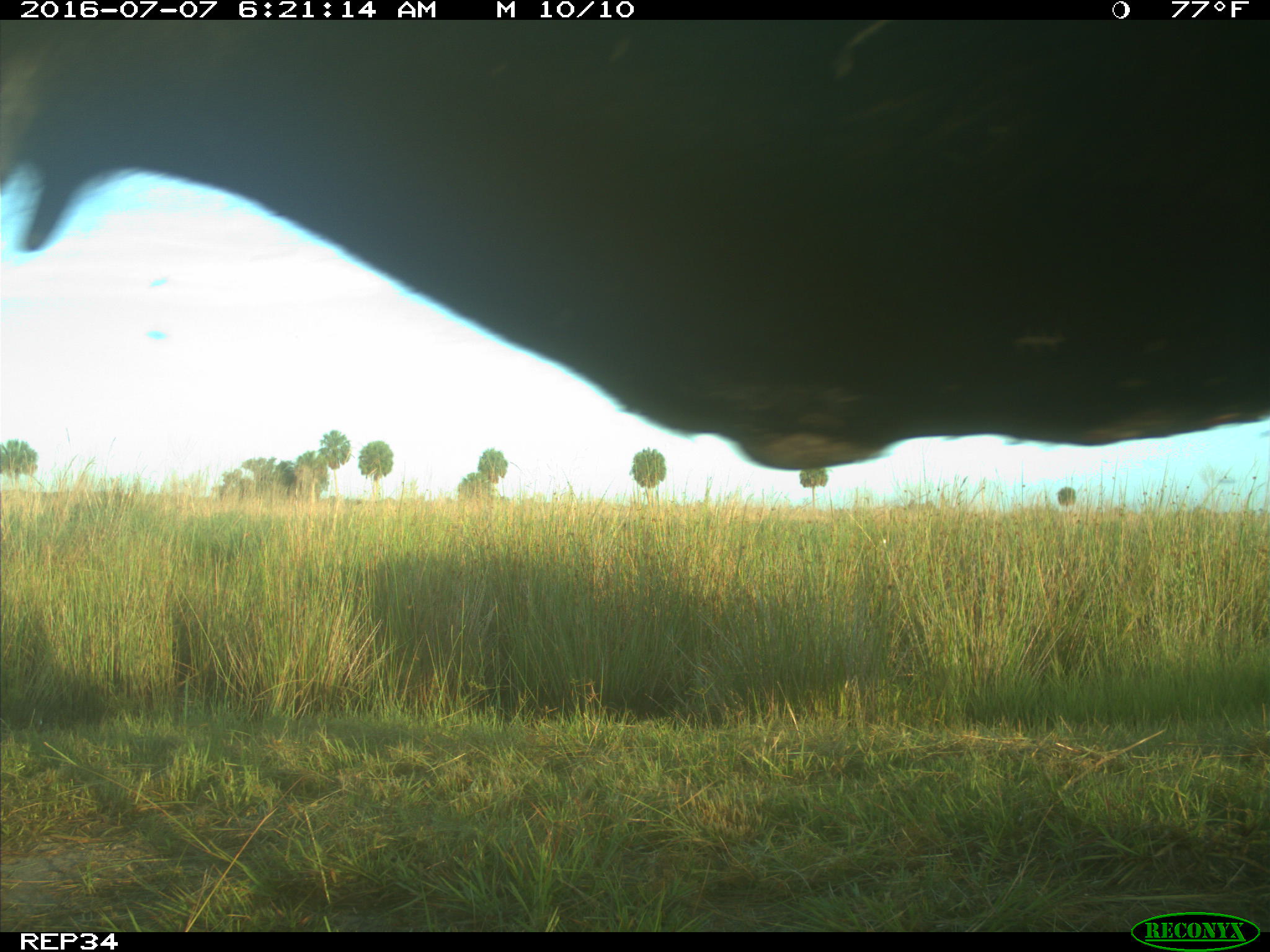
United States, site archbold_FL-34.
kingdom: Animalia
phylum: Chordata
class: Mammalia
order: Artiodactyla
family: Bovidae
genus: Bos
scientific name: Bos taurus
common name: domestic cow